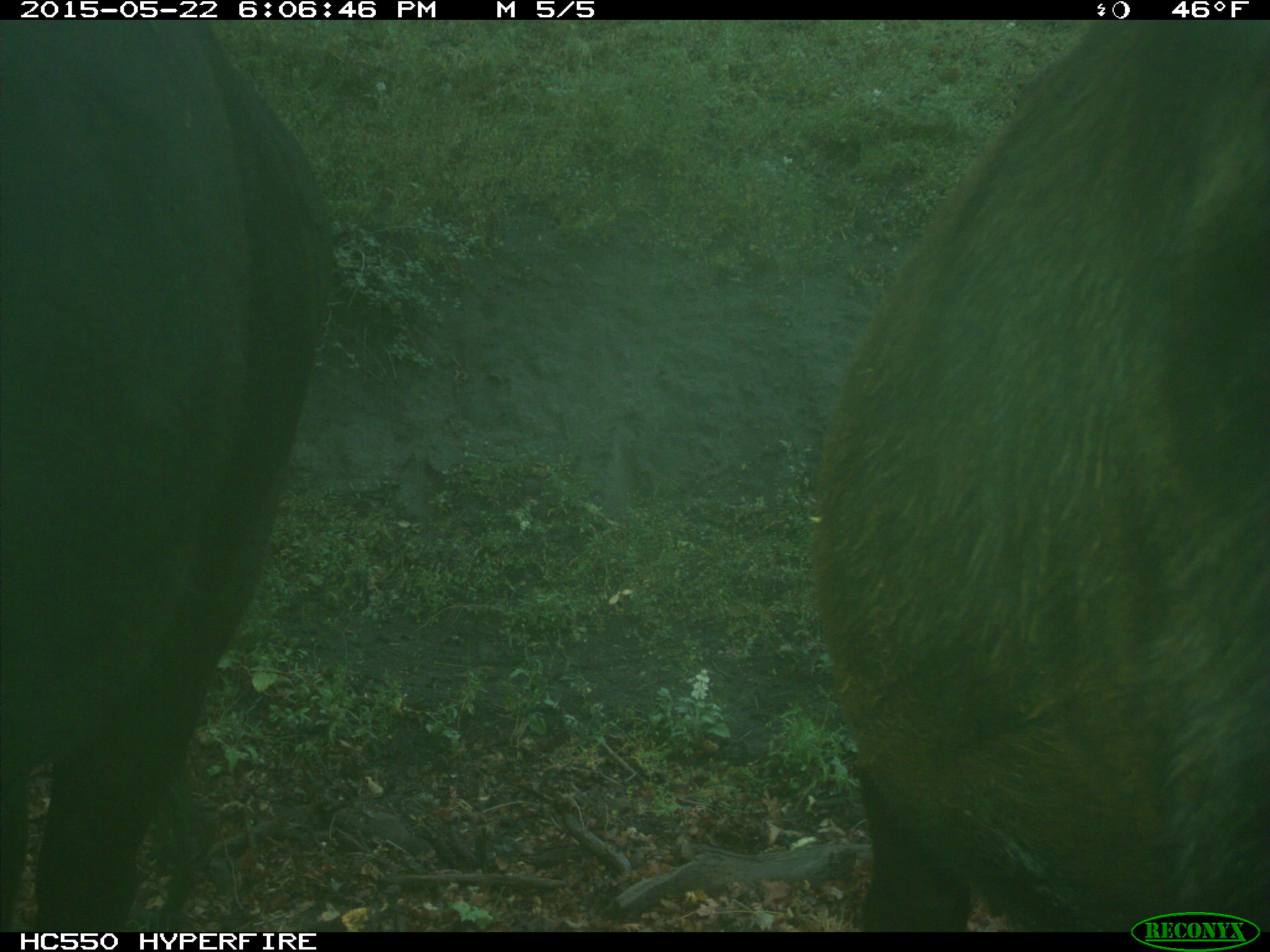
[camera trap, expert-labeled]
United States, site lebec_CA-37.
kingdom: Animalia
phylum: Chordata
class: Mammalia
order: Artiodactyla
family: Bovidae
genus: Bos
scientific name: Bos taurus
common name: domestic cow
Bos taurus (domestic cow).